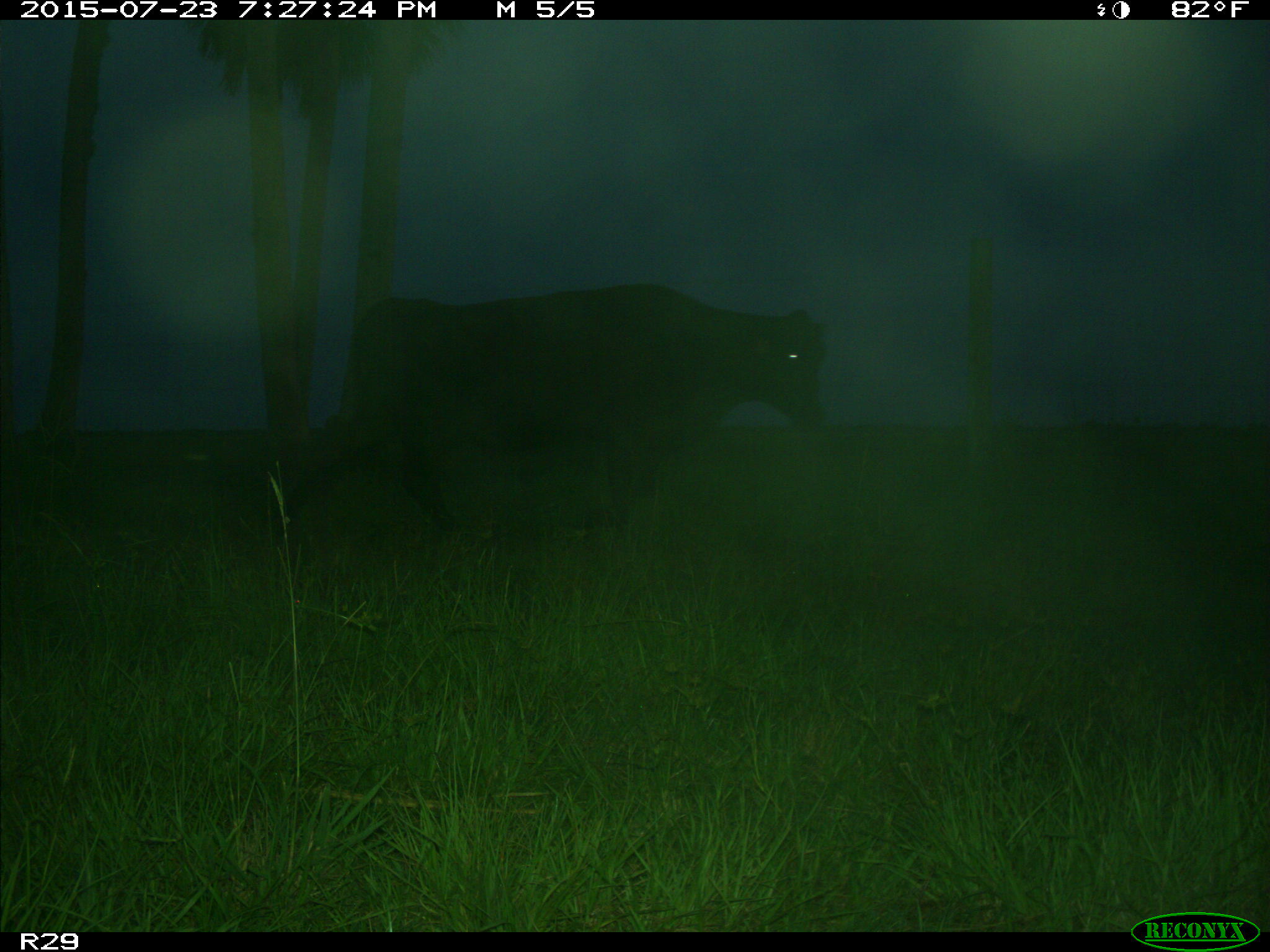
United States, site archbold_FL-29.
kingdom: Animalia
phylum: Chordata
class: Mammalia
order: Artiodactyla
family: Bovidae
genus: Bos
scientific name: Bos taurus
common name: domestic cow